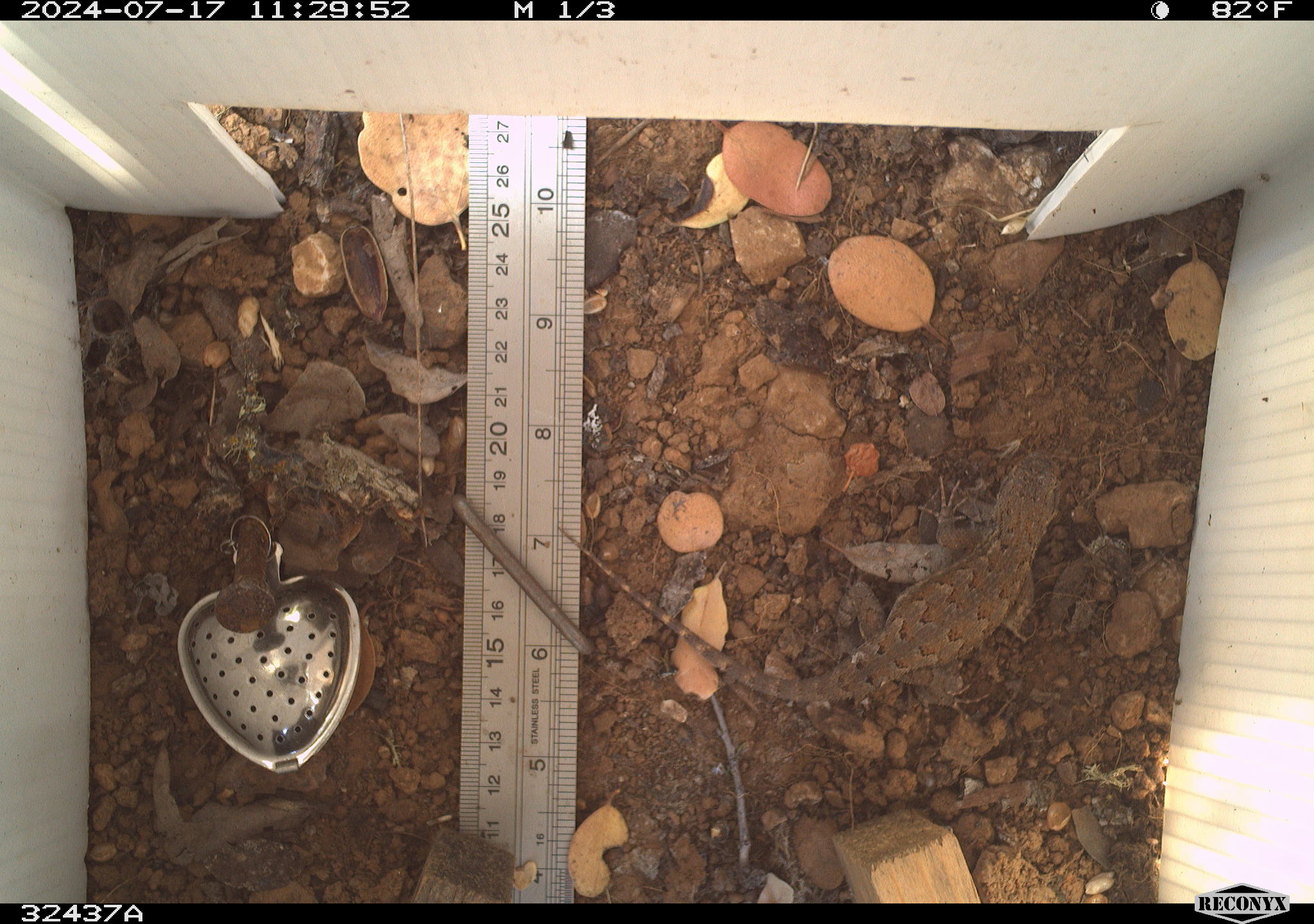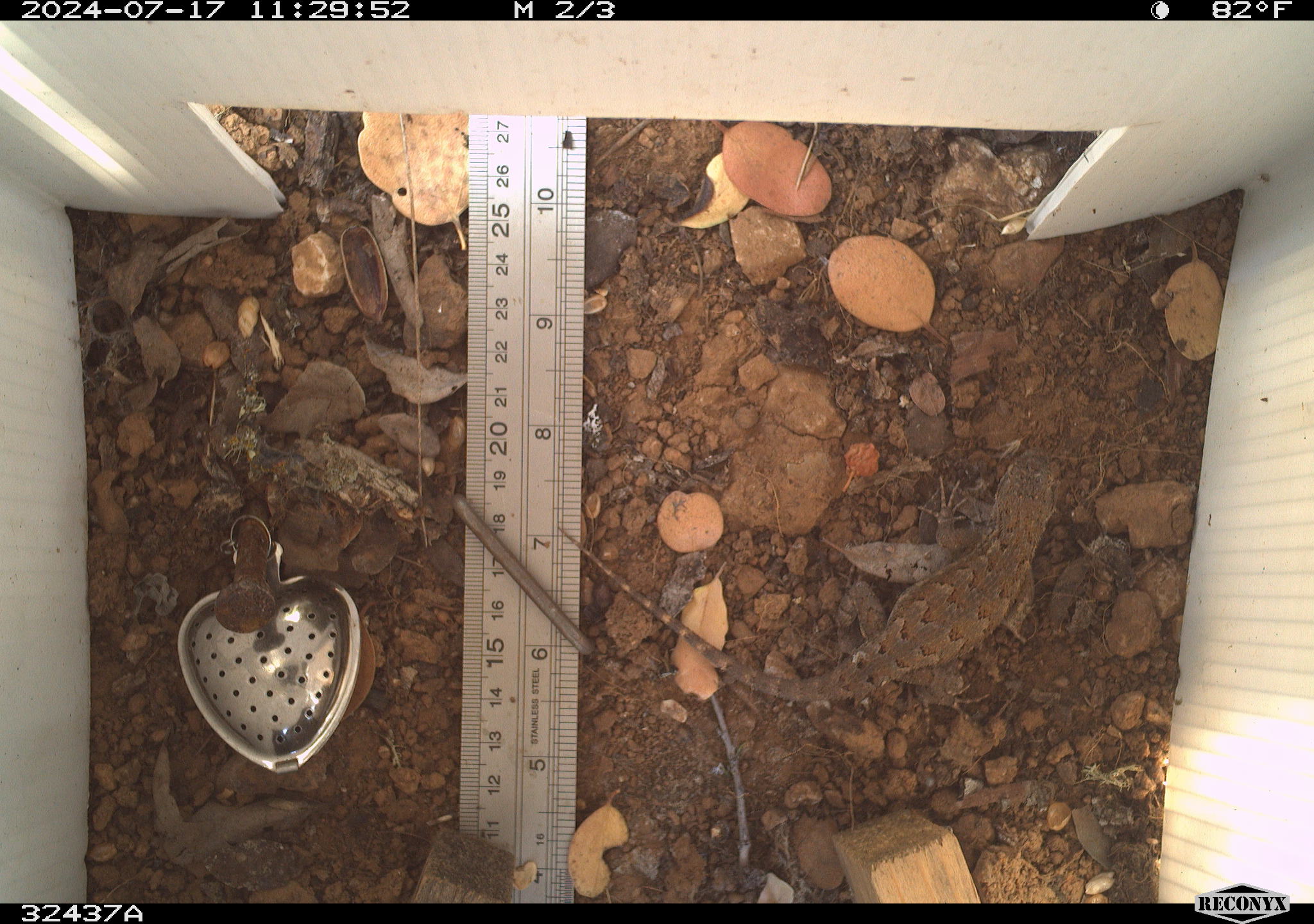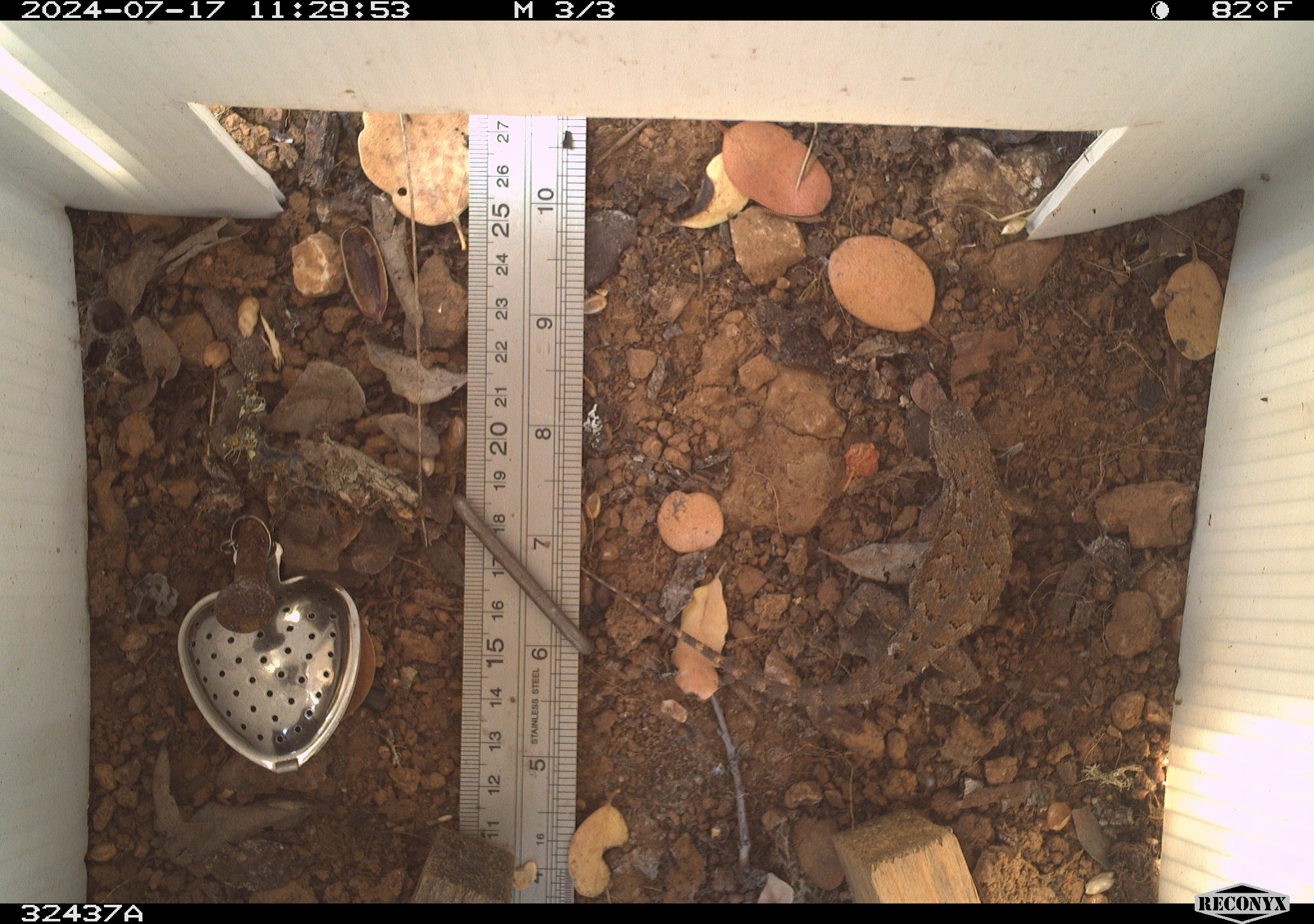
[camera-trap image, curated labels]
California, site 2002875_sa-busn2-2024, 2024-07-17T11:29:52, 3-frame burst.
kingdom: Animalia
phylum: Chordata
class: Reptilia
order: Squamata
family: Phrynosomatidae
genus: Sceloporus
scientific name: Sceloporus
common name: spiny lizards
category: sceloporus species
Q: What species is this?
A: Sceloporus species (spiny lizards) (Sceloporus).